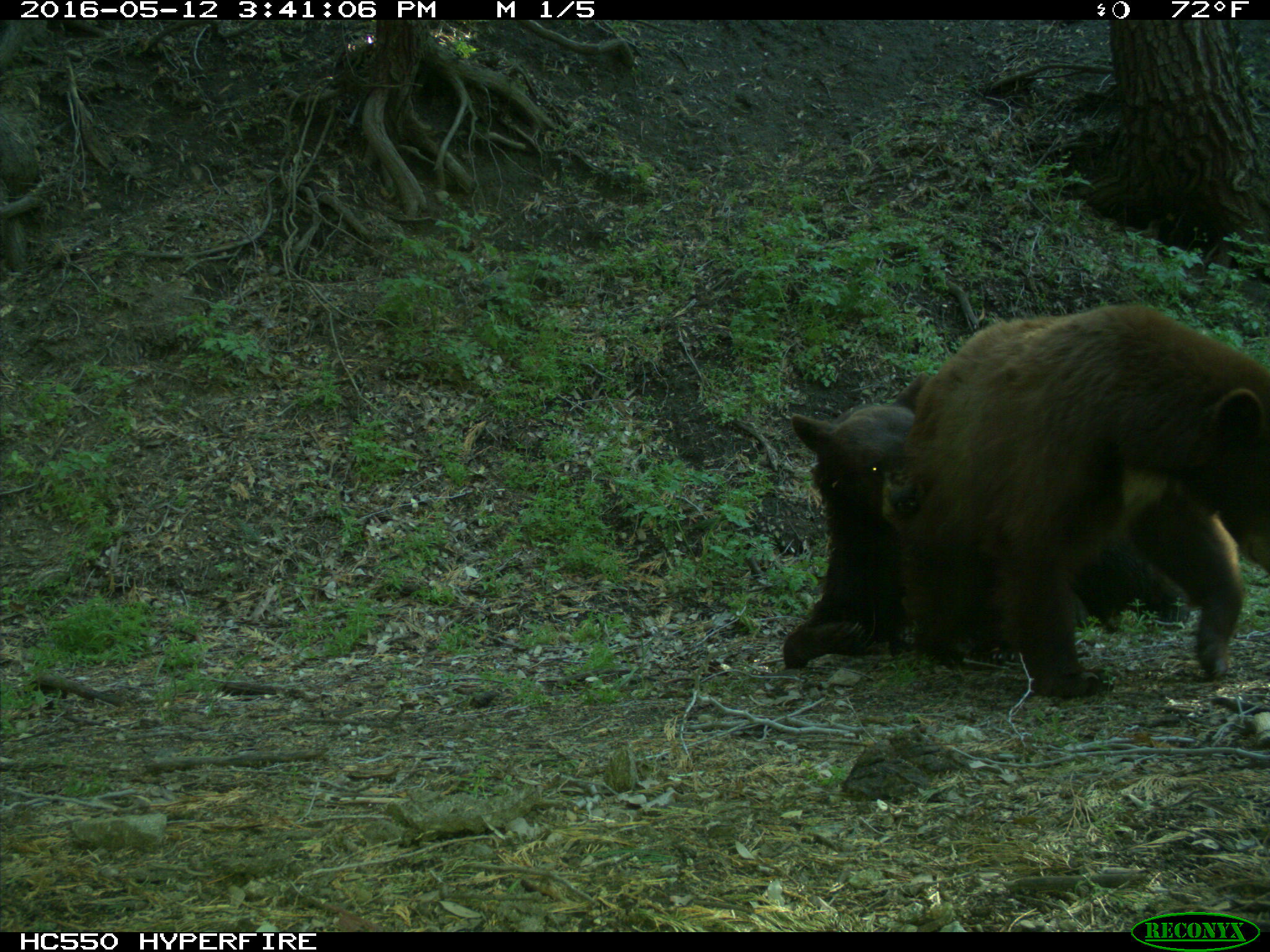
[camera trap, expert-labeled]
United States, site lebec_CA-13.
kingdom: Animalia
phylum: Chordata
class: Mammalia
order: Carnivora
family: Ursidae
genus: Ursus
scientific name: Ursus americanus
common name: american black bear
Ursus americanus (american black bear).